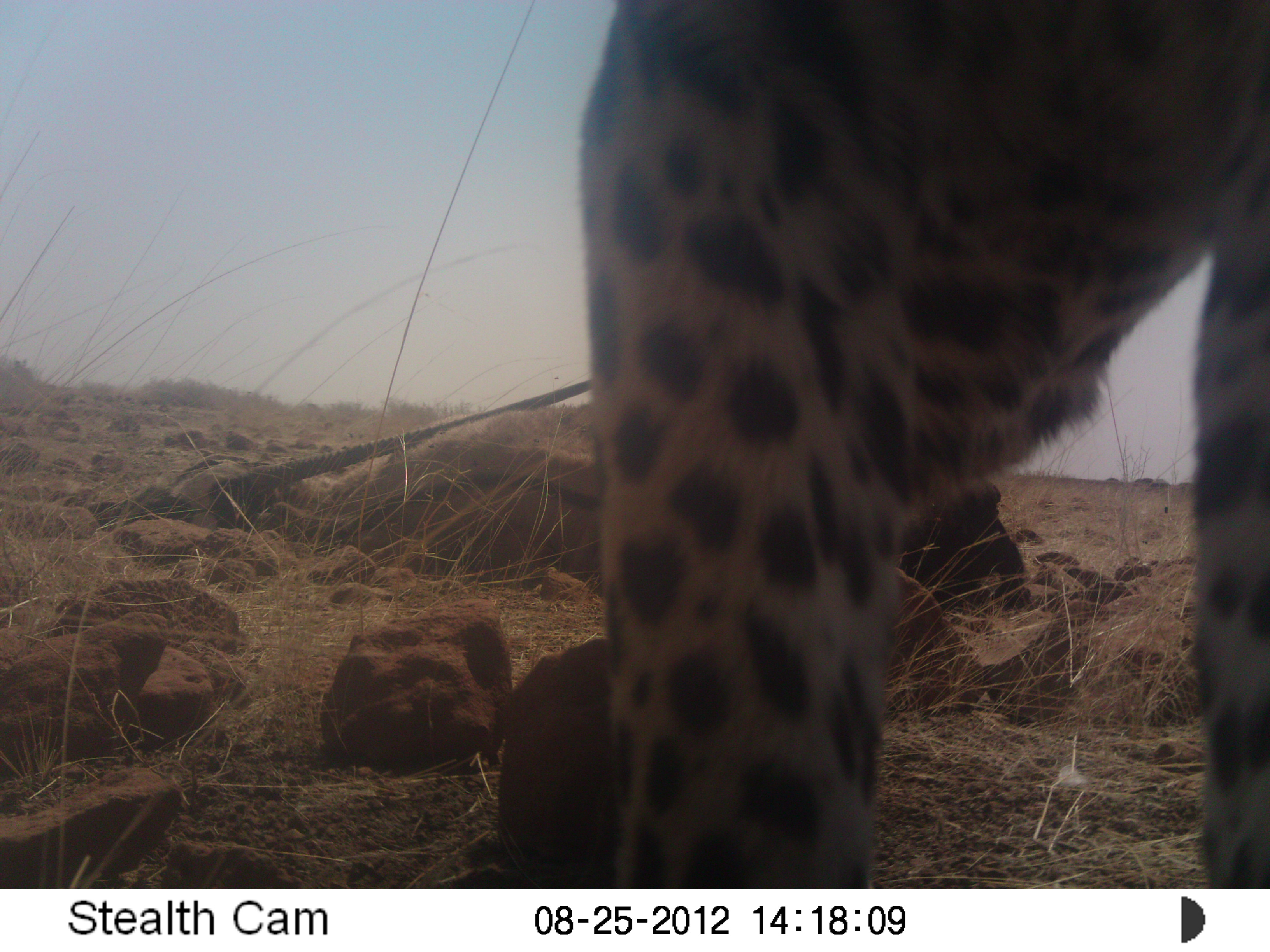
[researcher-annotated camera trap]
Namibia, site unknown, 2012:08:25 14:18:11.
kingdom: Animalia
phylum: Chordata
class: Mammalia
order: Carnivora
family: Felidae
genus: Panthera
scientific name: Panthera pardus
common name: leopard